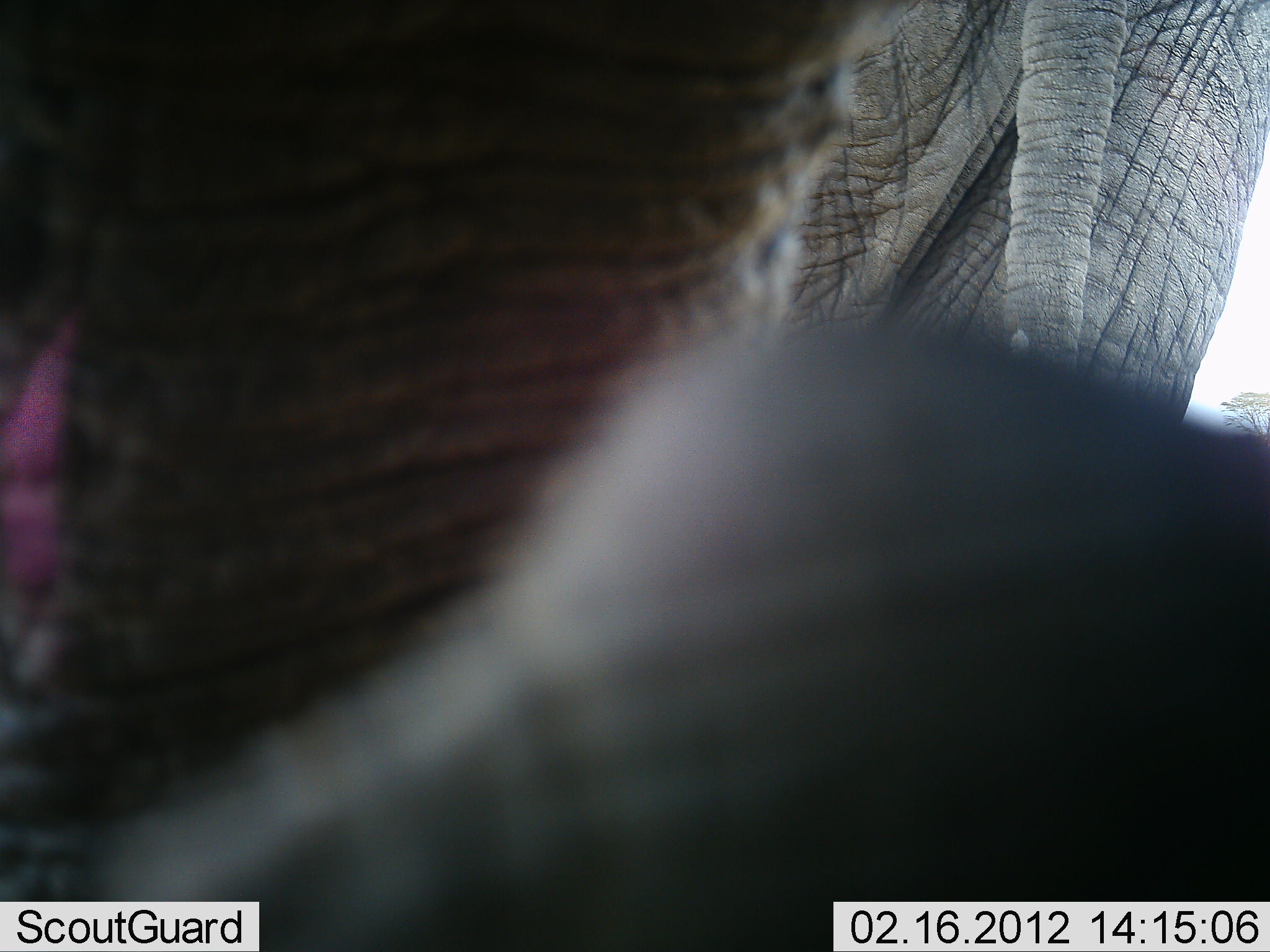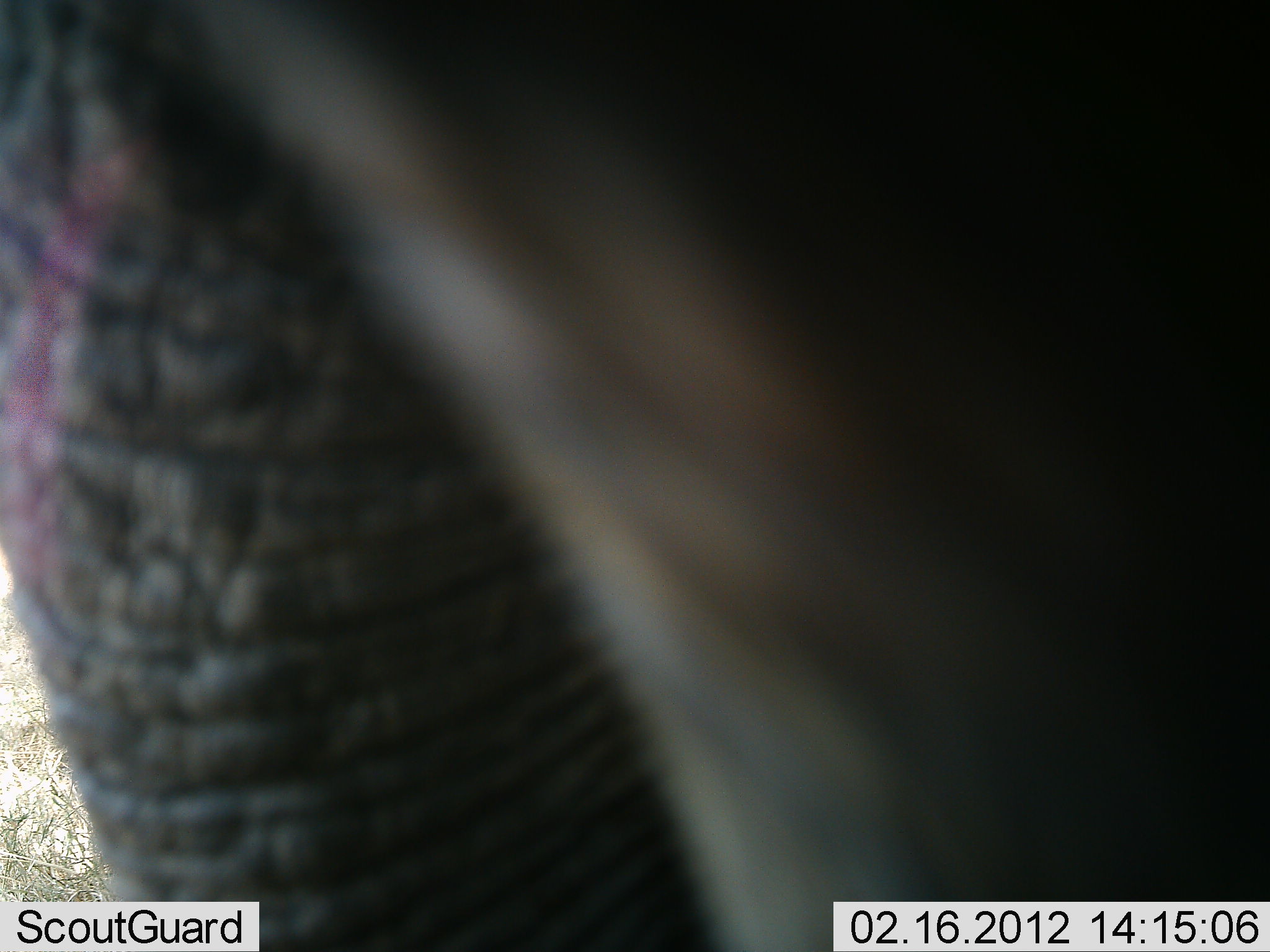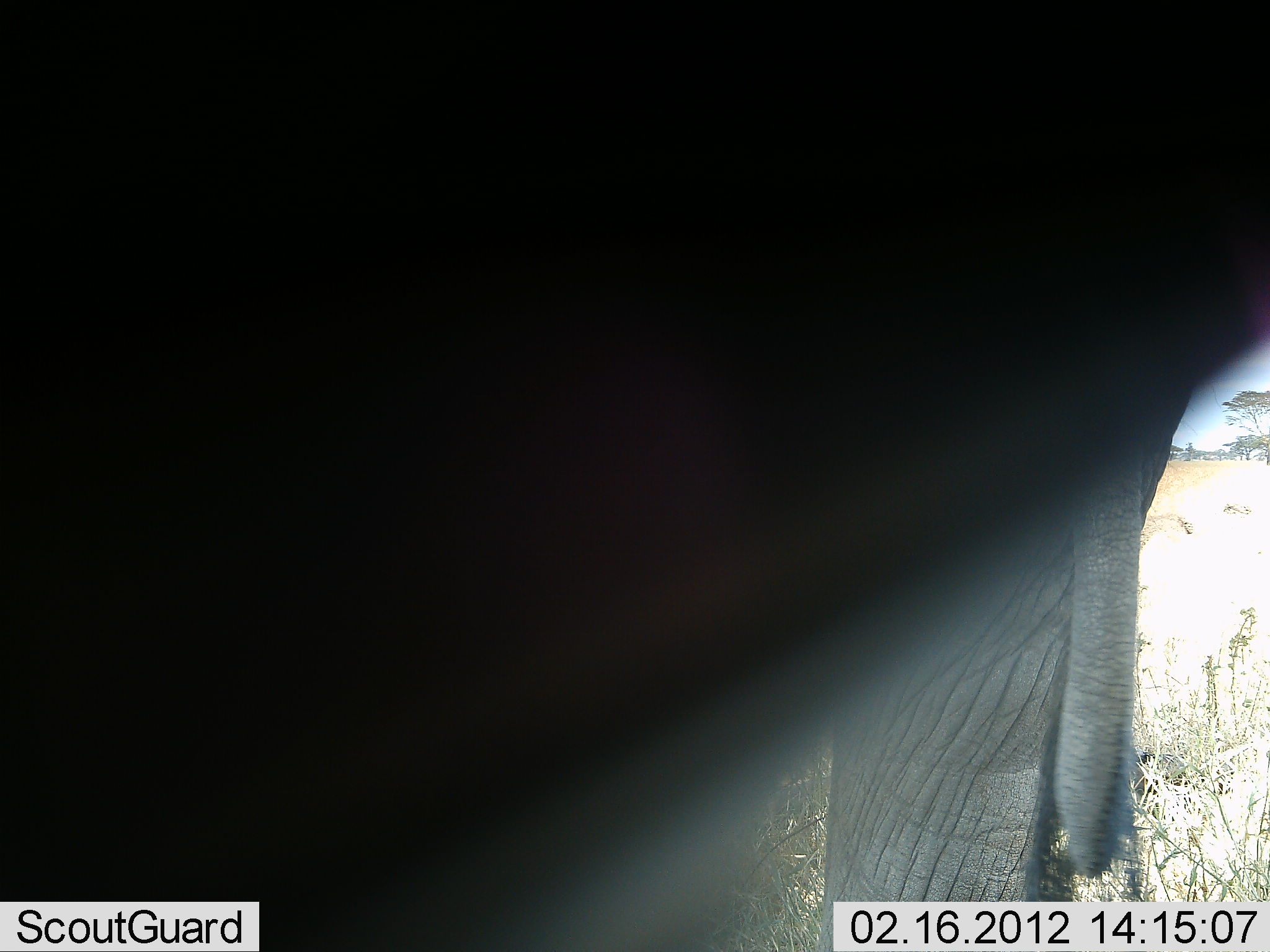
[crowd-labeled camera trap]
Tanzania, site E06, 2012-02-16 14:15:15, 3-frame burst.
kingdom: Animalia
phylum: Chordata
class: Mammalia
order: Proboscidea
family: Elephantidae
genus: Loxodonta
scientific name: Loxodonta africana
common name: african bush elephant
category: elephant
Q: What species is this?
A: Elephant (african bush elephant) (Loxodonta africana).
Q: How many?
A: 2.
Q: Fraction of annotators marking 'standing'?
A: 68%.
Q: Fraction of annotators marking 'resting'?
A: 5%.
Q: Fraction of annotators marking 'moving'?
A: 26%.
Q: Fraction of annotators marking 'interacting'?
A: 21%.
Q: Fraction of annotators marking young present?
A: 5%.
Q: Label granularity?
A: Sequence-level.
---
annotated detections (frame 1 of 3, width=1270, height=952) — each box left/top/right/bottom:
animal: 2/0/1267/951; 776/21/1267/427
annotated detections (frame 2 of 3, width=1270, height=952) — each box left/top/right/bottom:
animal: 0/2/1269/950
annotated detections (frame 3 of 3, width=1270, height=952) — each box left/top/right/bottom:
animal: 2/2/1268/950; 816/386/1193/950